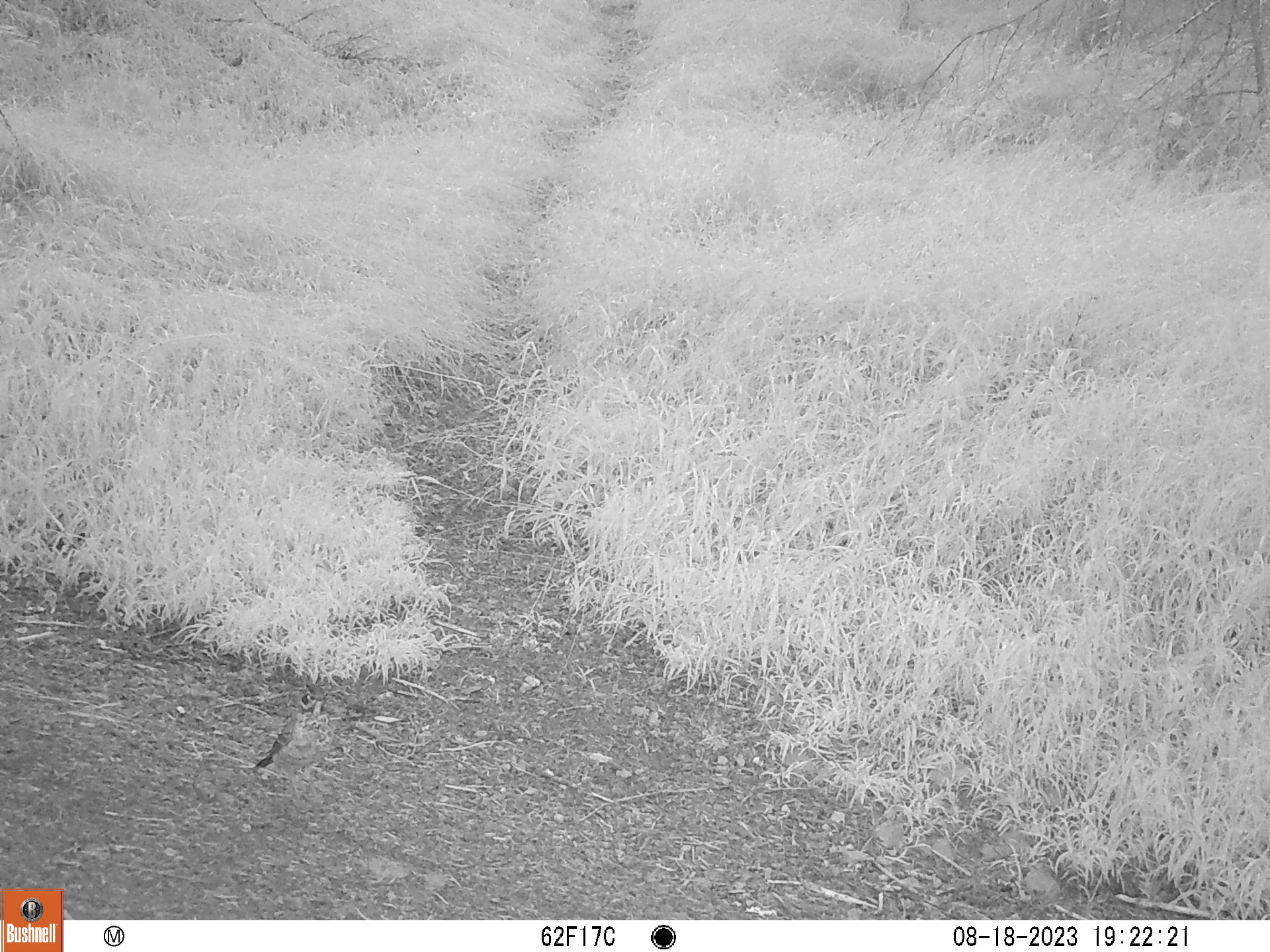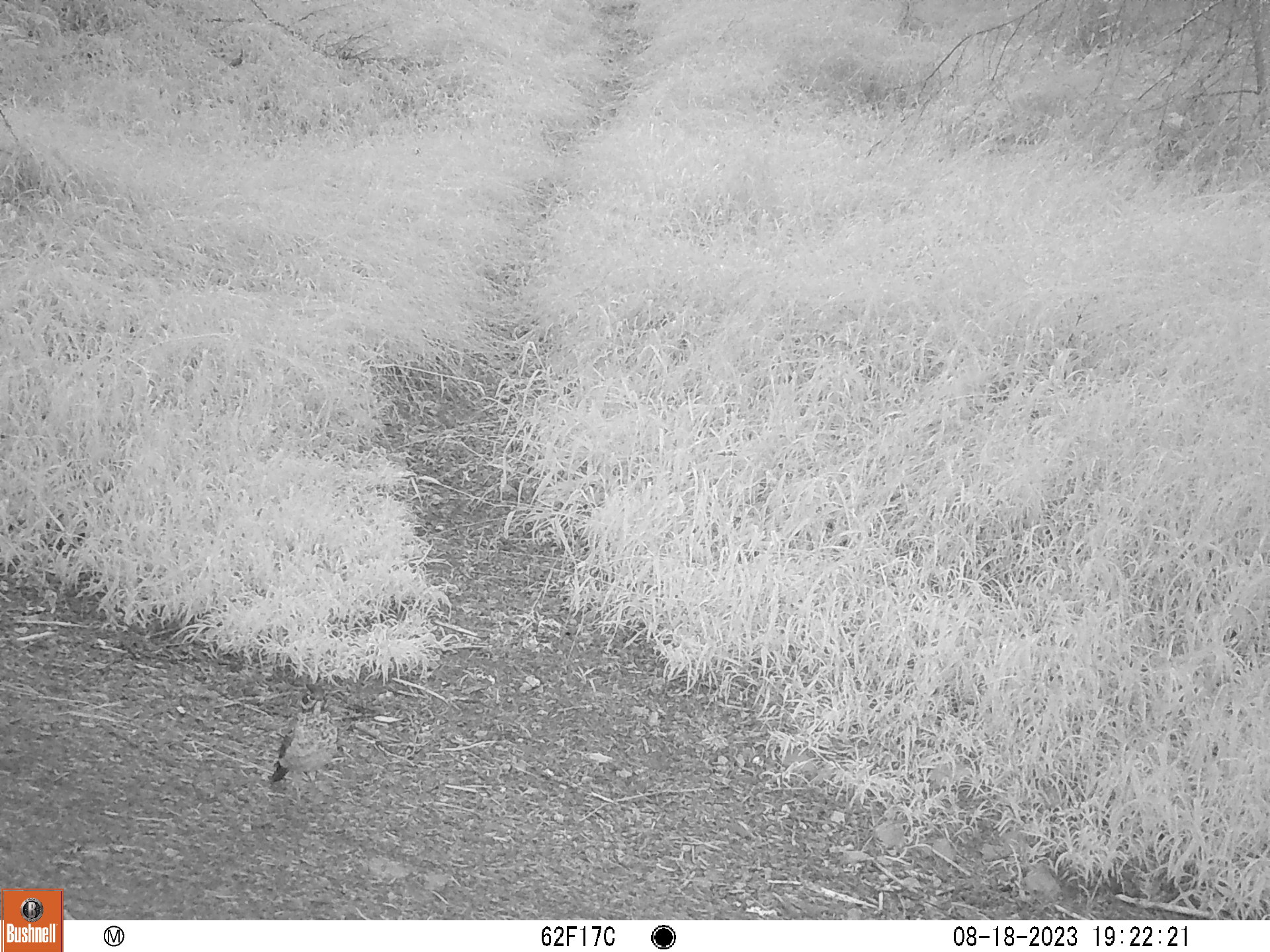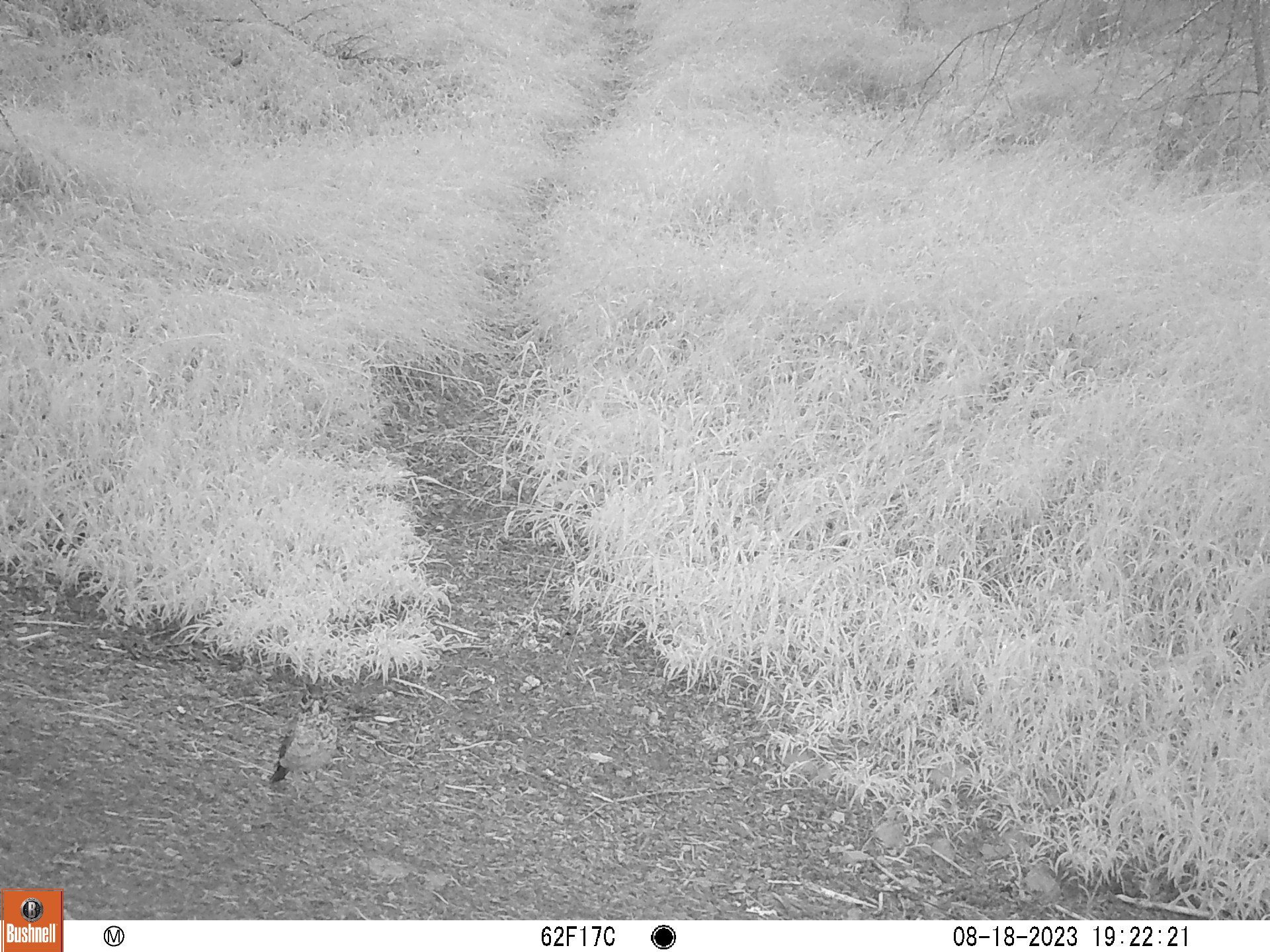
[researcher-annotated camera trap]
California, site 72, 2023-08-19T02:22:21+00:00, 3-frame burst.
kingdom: Animalia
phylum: Chordata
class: Aves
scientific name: Aves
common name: bird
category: unknown bird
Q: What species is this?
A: Unknown bird (bird) (Aves).